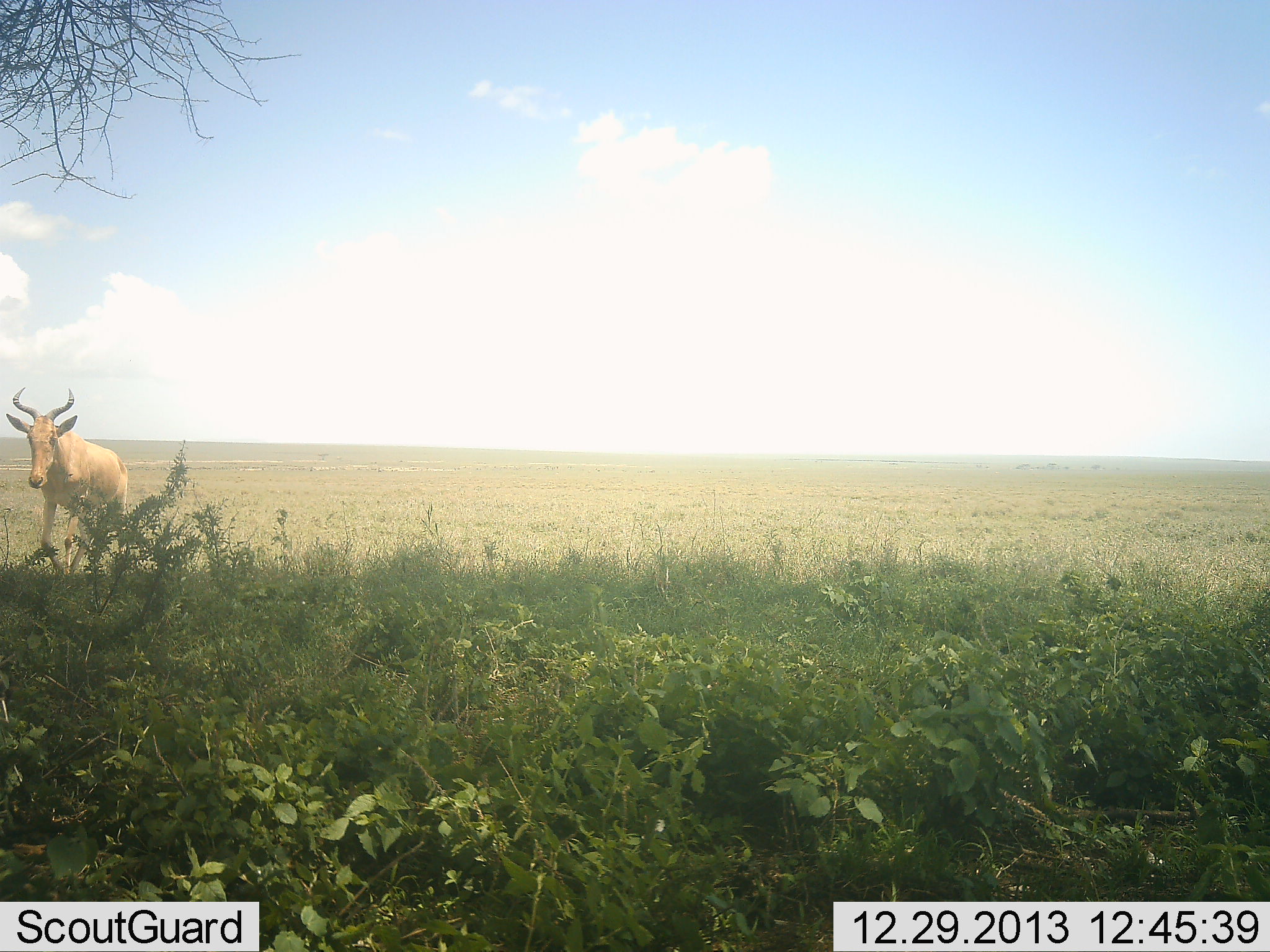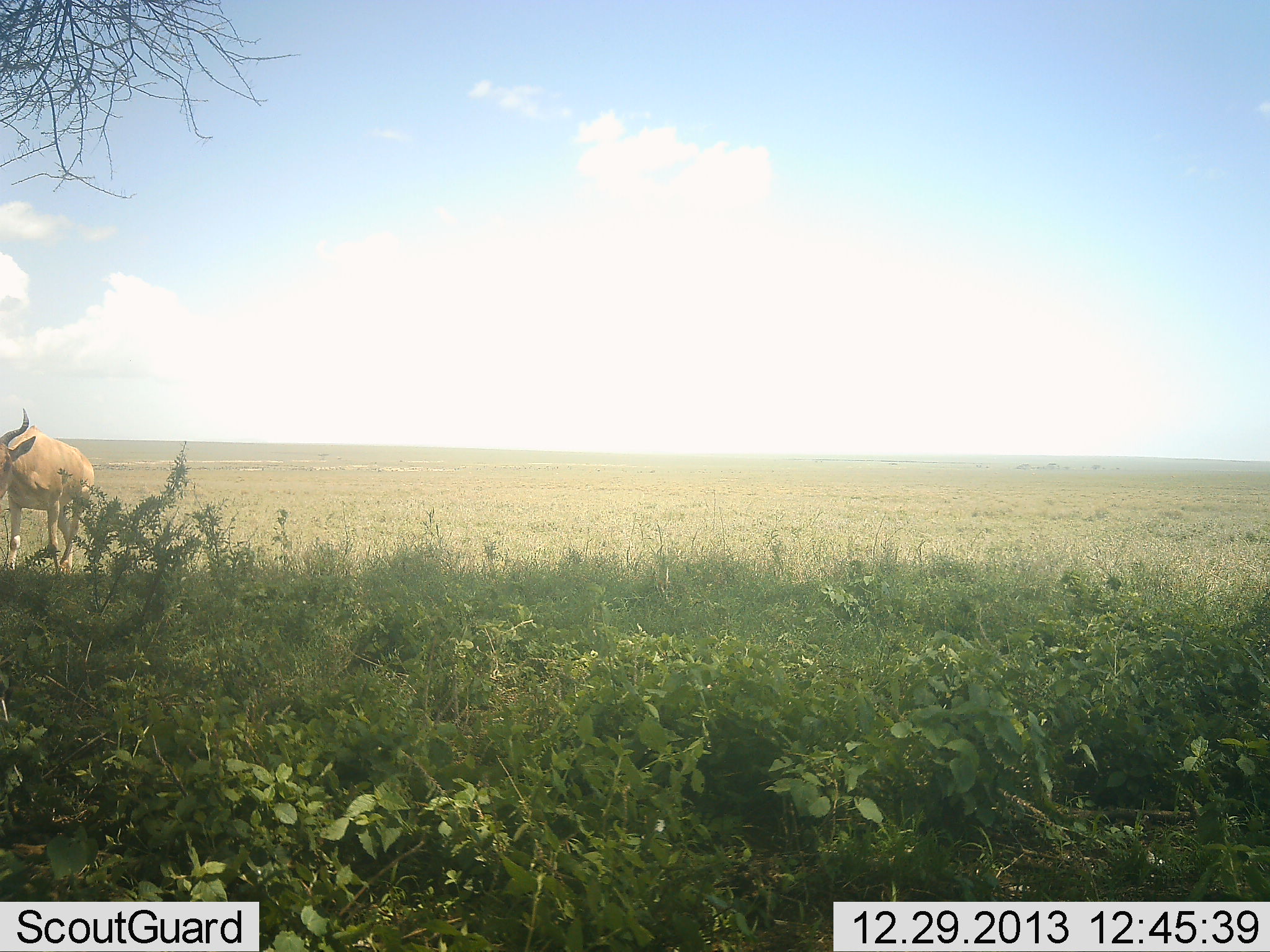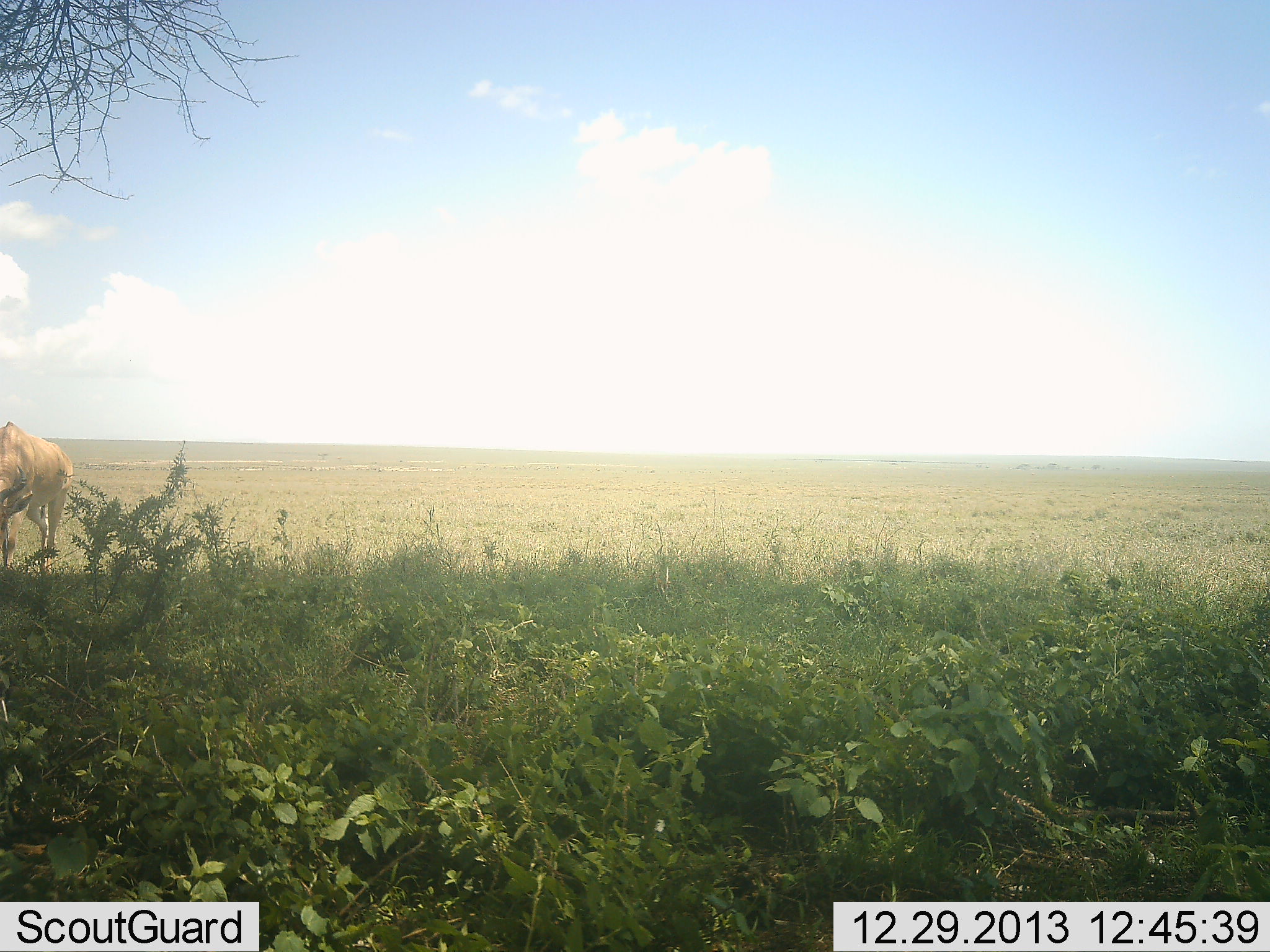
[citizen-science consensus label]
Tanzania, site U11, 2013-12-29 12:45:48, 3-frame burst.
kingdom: Animalia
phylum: Chordata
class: Mammalia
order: Artiodactyla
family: Bovidae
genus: Alcelaphus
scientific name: Alcelaphus buselaphus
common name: hartebeest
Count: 1.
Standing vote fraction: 20%.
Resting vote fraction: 1%.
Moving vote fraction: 75%.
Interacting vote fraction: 0%.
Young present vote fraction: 0%.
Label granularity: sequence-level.